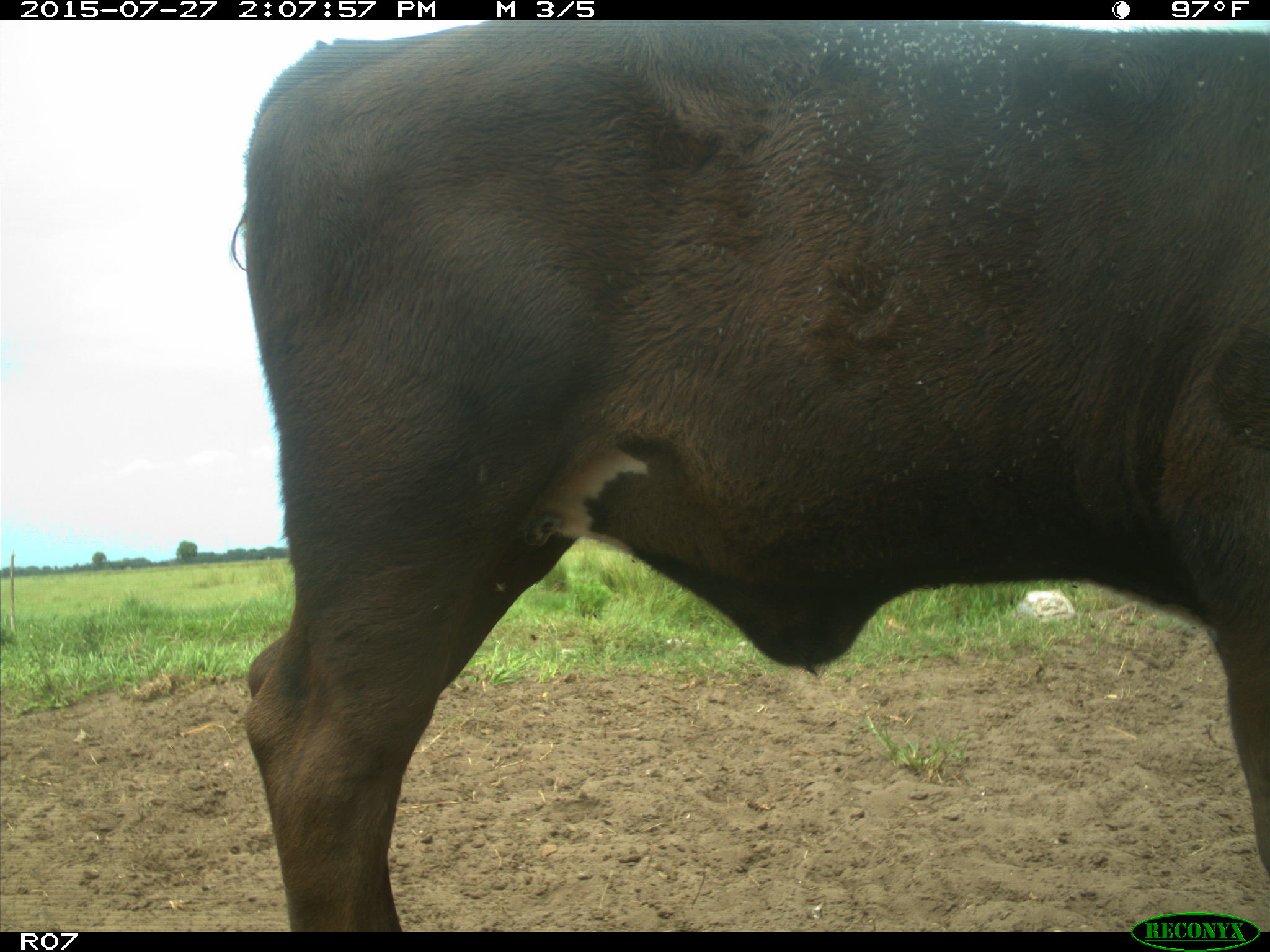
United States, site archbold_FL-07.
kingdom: Animalia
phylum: Chordata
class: Mammalia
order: Artiodactyla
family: Bovidae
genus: Bos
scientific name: Bos taurus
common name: domestic cow